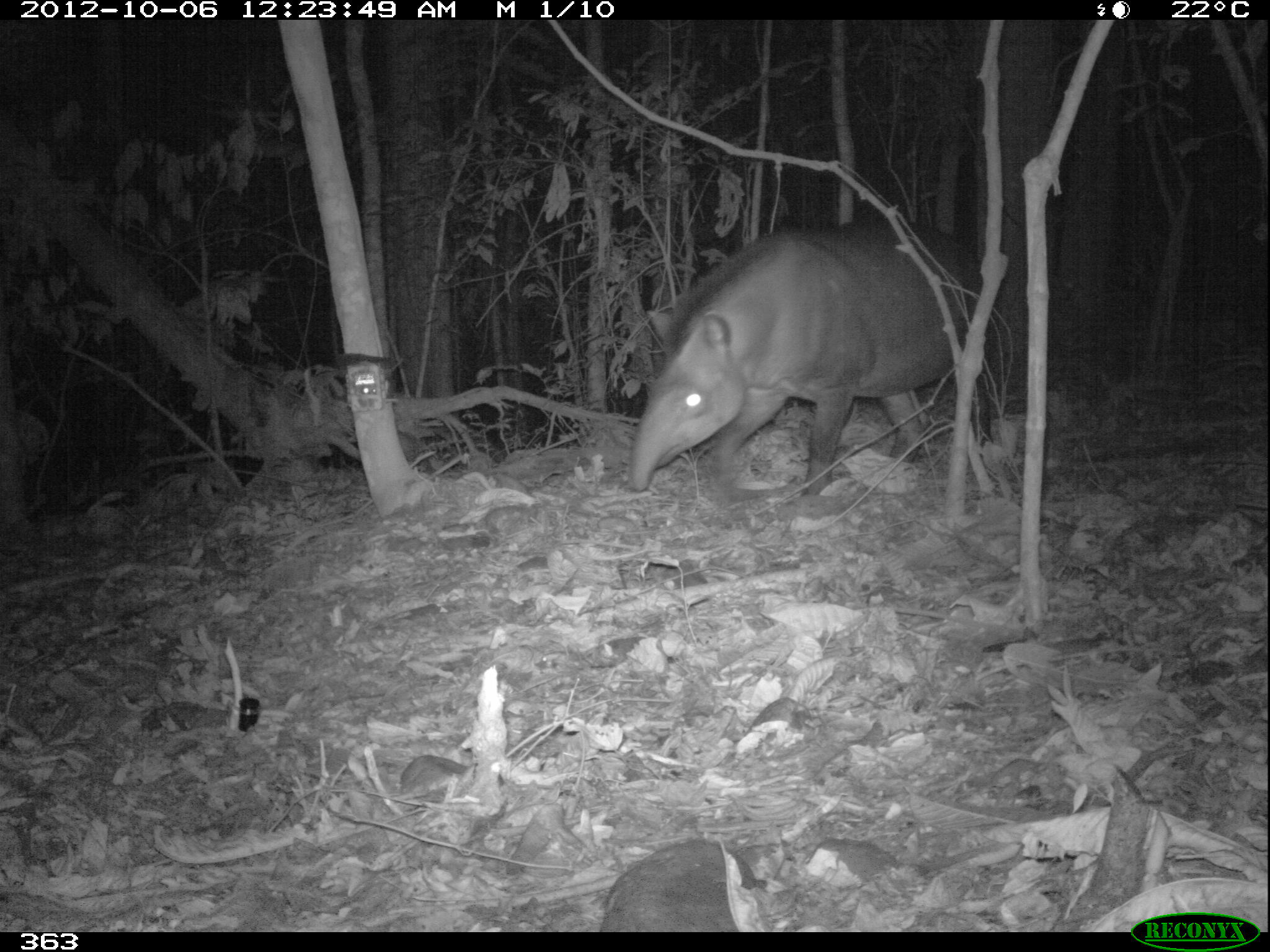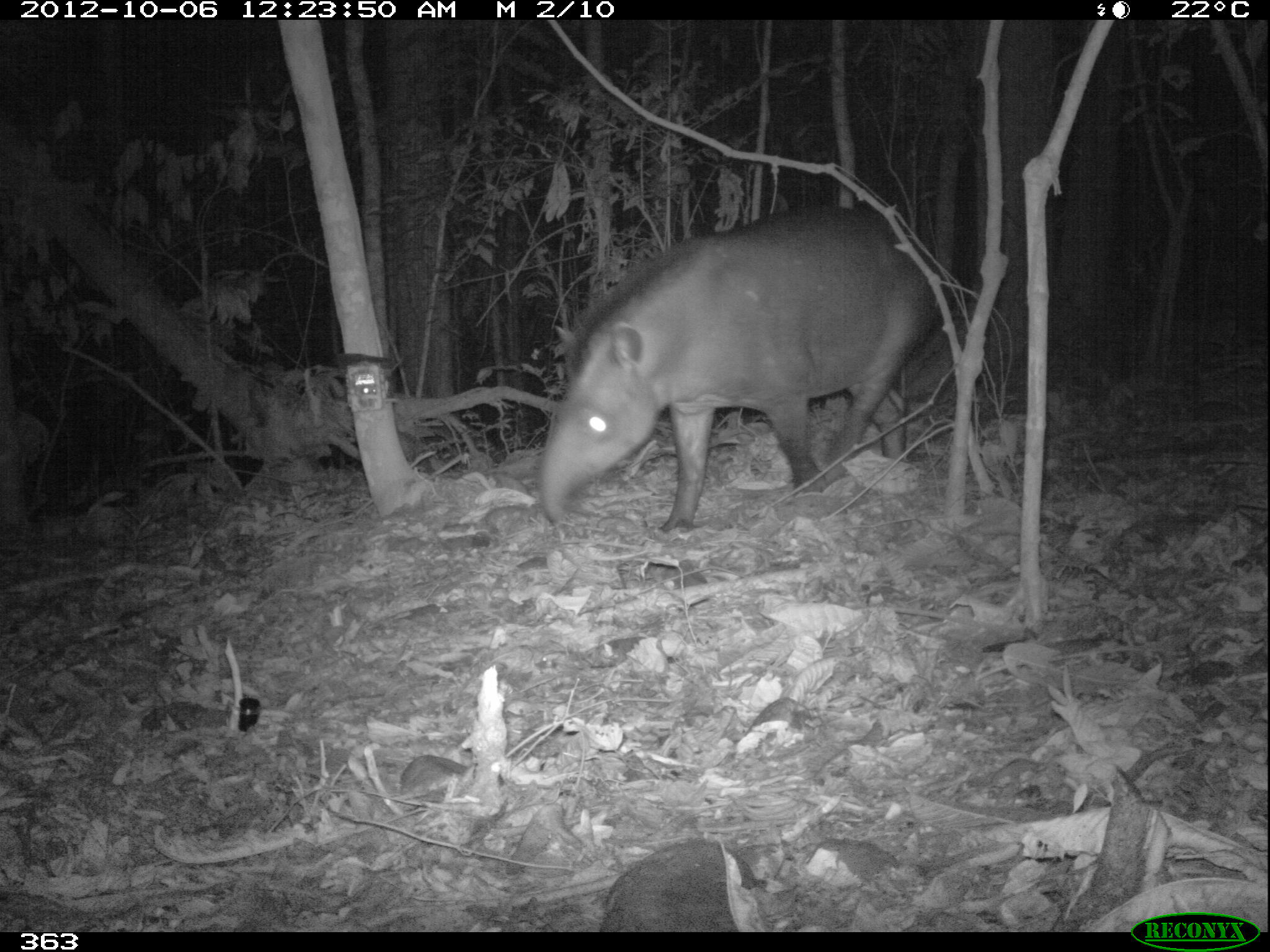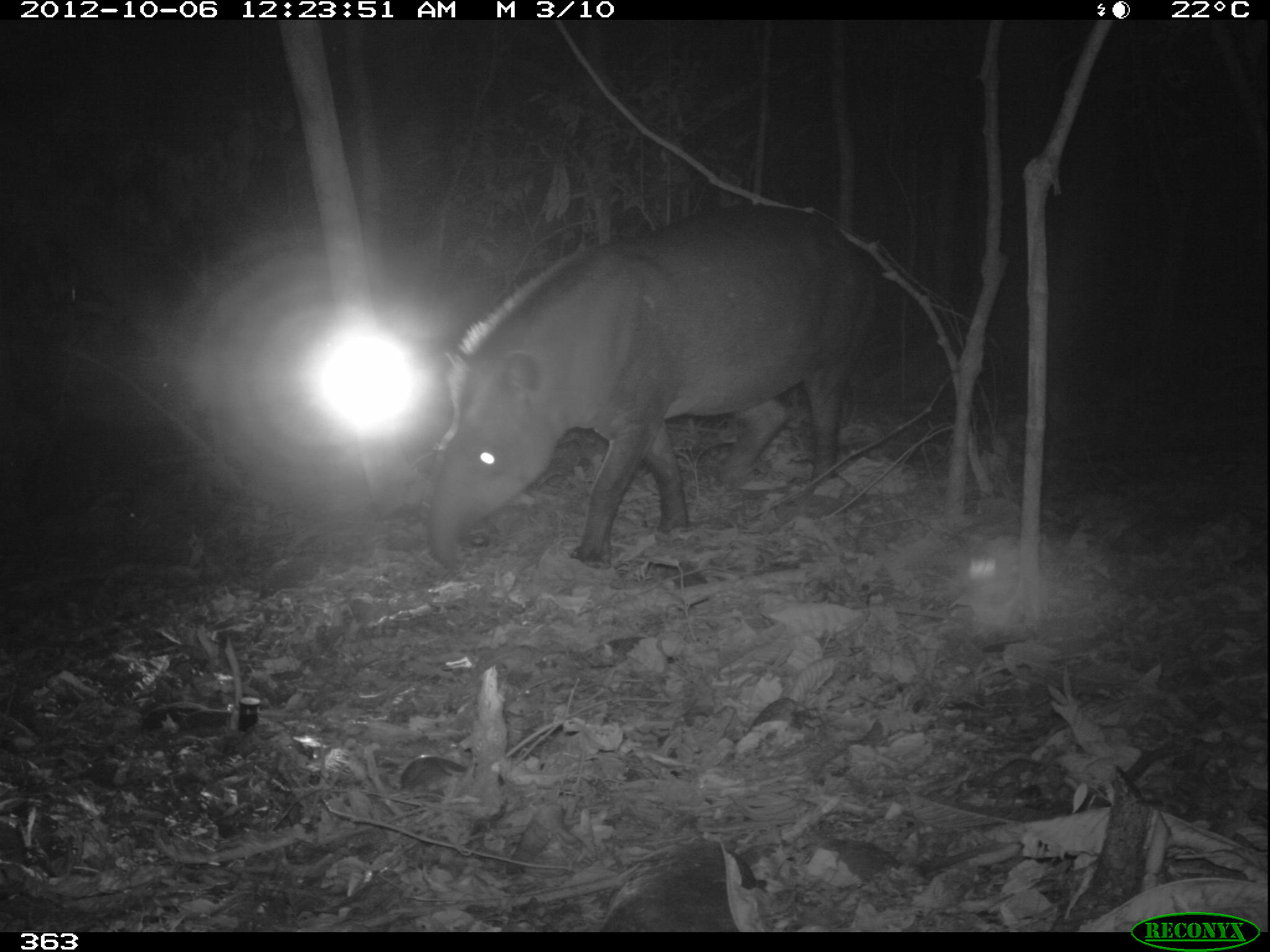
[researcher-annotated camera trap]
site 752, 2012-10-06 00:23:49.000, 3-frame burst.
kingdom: Animalia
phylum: Chordata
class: Mammalia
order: Perissodactyla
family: Tapiridae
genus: Tapirus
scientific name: Tapirus terrestris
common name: south american tapir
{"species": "Tapirus terrestris (south american tapir)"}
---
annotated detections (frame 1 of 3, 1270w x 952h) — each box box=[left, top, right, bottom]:
tapirus terrestris: box=[626, 224, 970, 490]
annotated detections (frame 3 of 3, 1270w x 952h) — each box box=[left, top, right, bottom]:
tapirus terrestris: box=[426, 202, 876, 564]